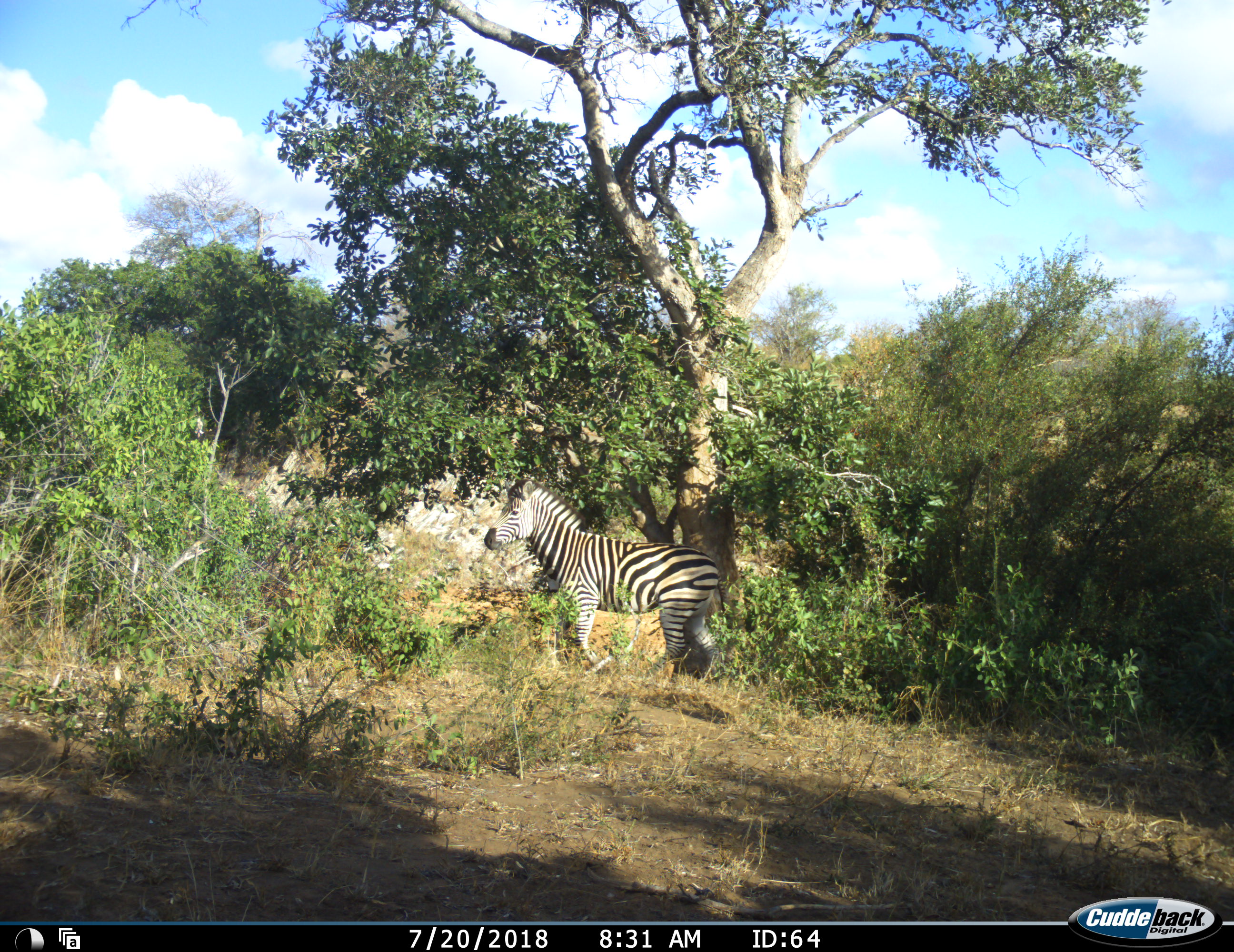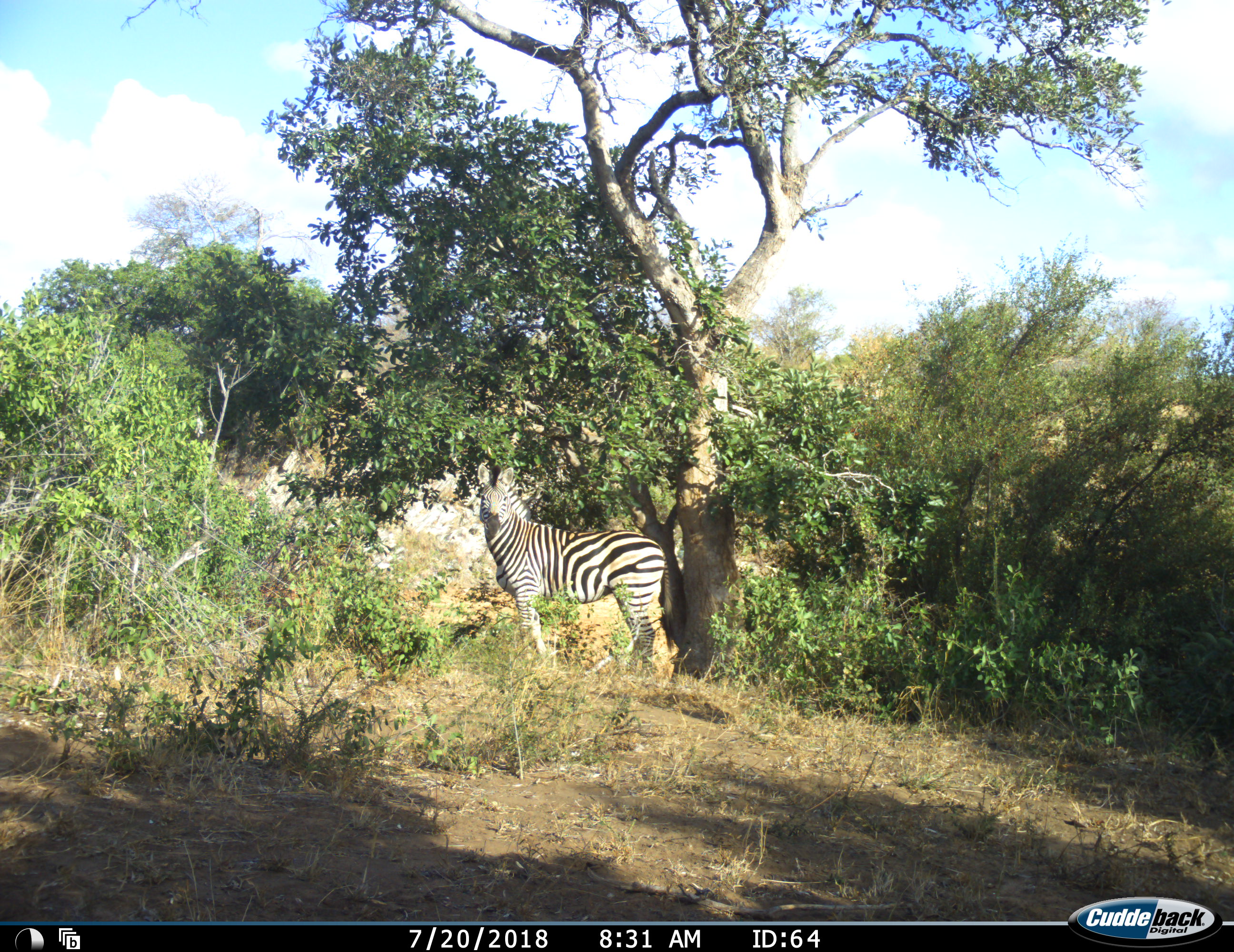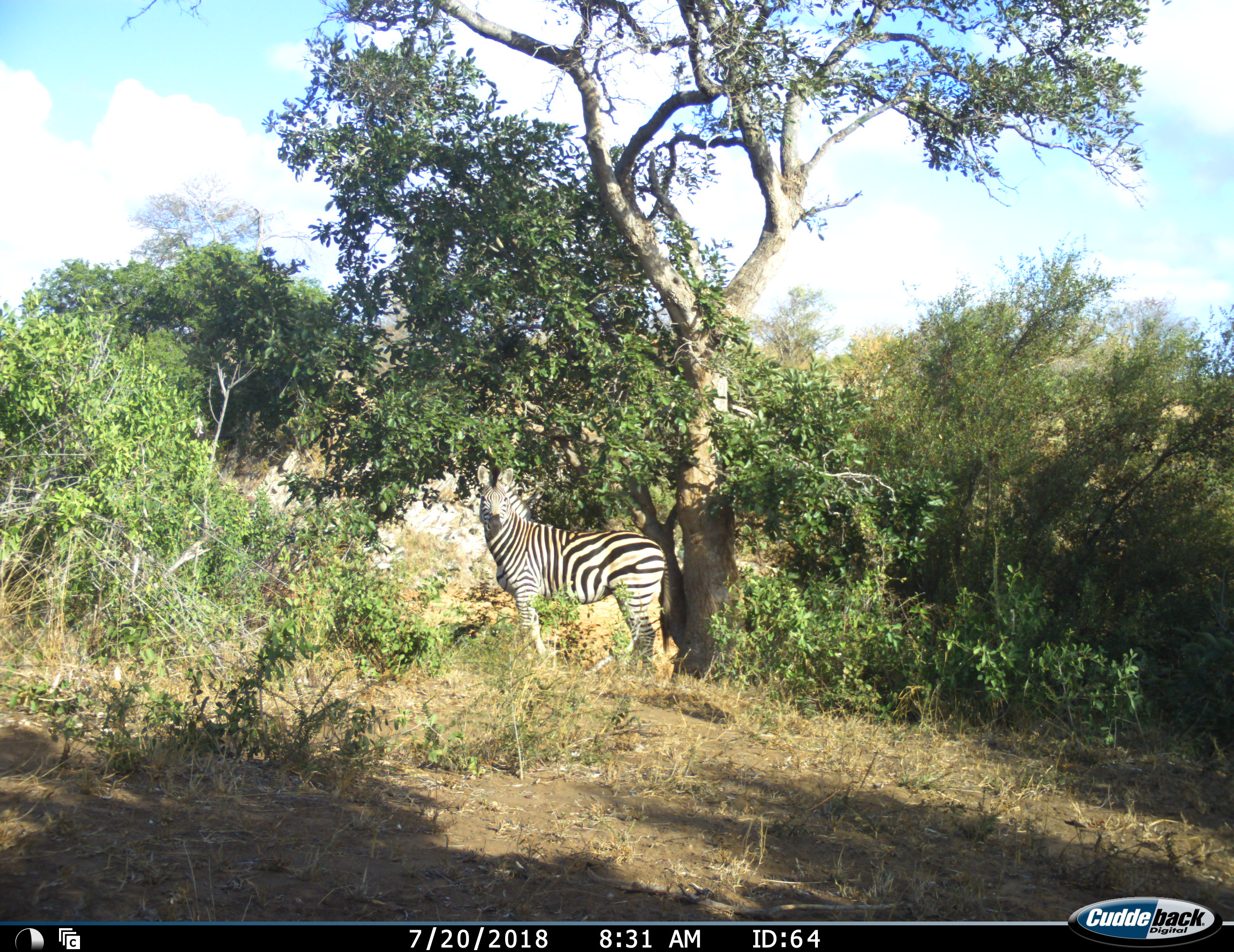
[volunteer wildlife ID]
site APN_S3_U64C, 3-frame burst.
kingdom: Animalia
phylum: Chordata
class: Mammalia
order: Perissodactyla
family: Equidae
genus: Equus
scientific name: Equus quagga burchellii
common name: burchell's zebra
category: zebraburchells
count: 1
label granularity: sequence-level